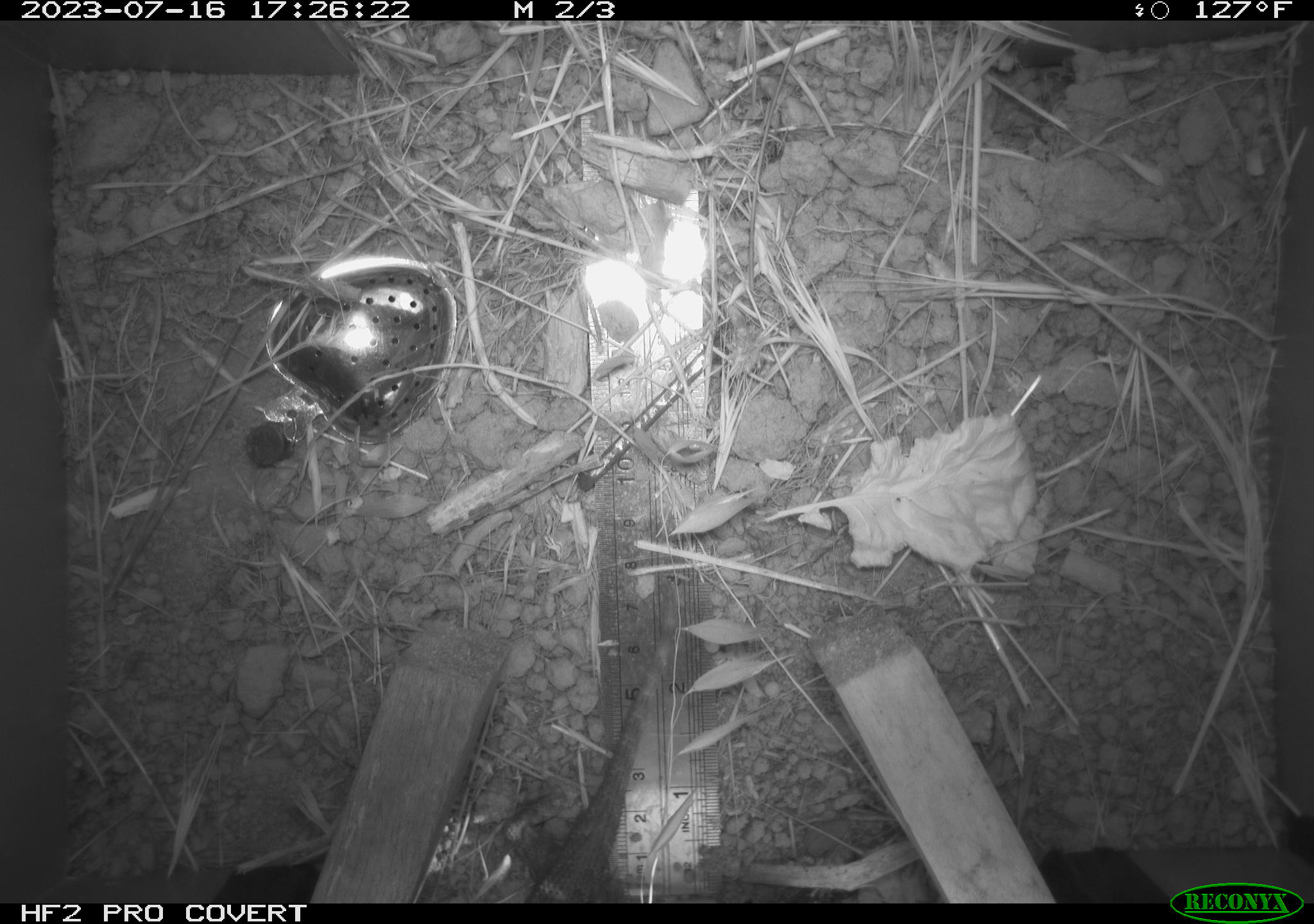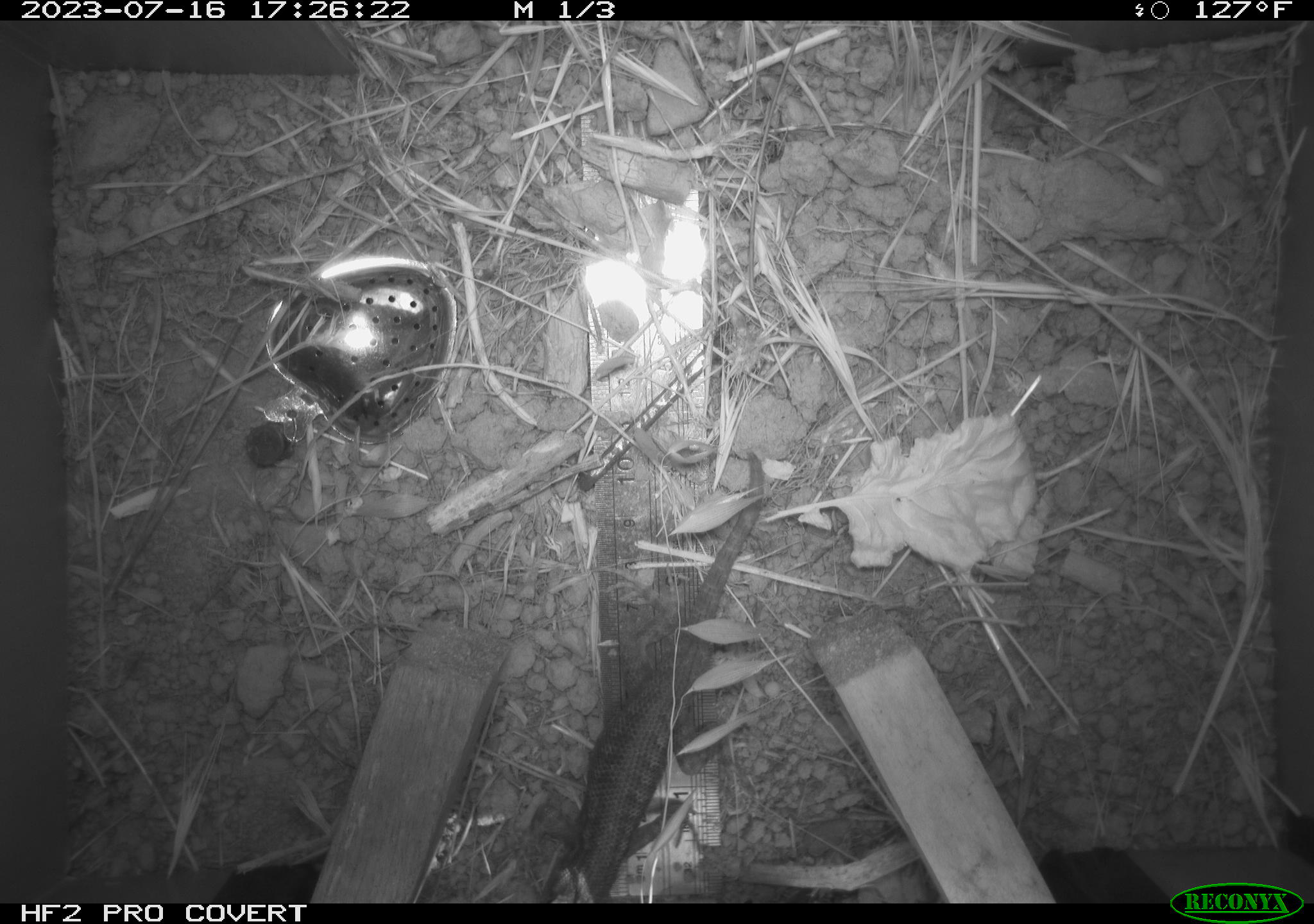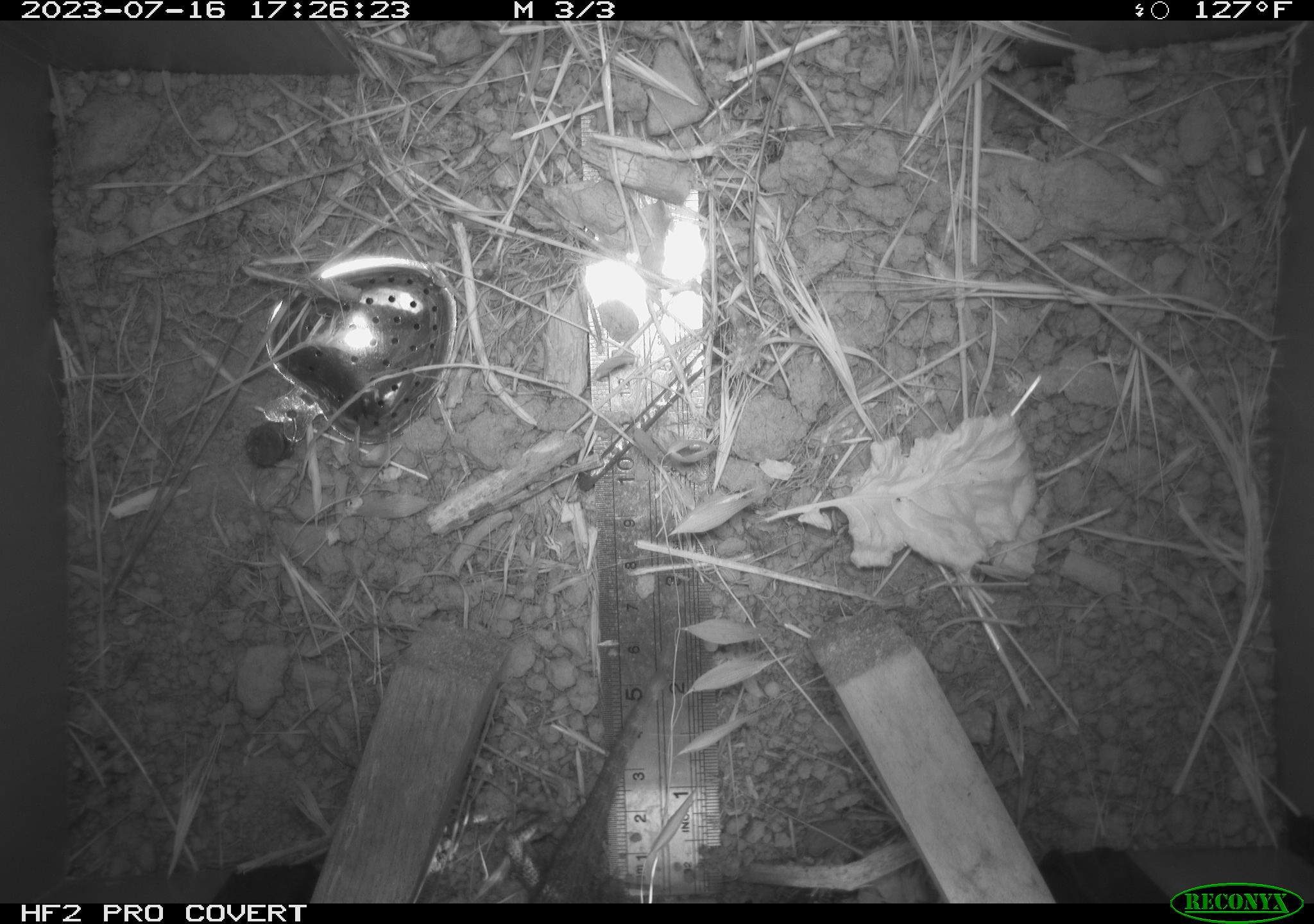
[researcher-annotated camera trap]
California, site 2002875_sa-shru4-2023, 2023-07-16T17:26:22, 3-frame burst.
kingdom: Animalia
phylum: Chordata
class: Reptilia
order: Squamata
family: Phrynosomatidae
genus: Sceloporus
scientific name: Sceloporus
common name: spiny lizards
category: sceloporus species